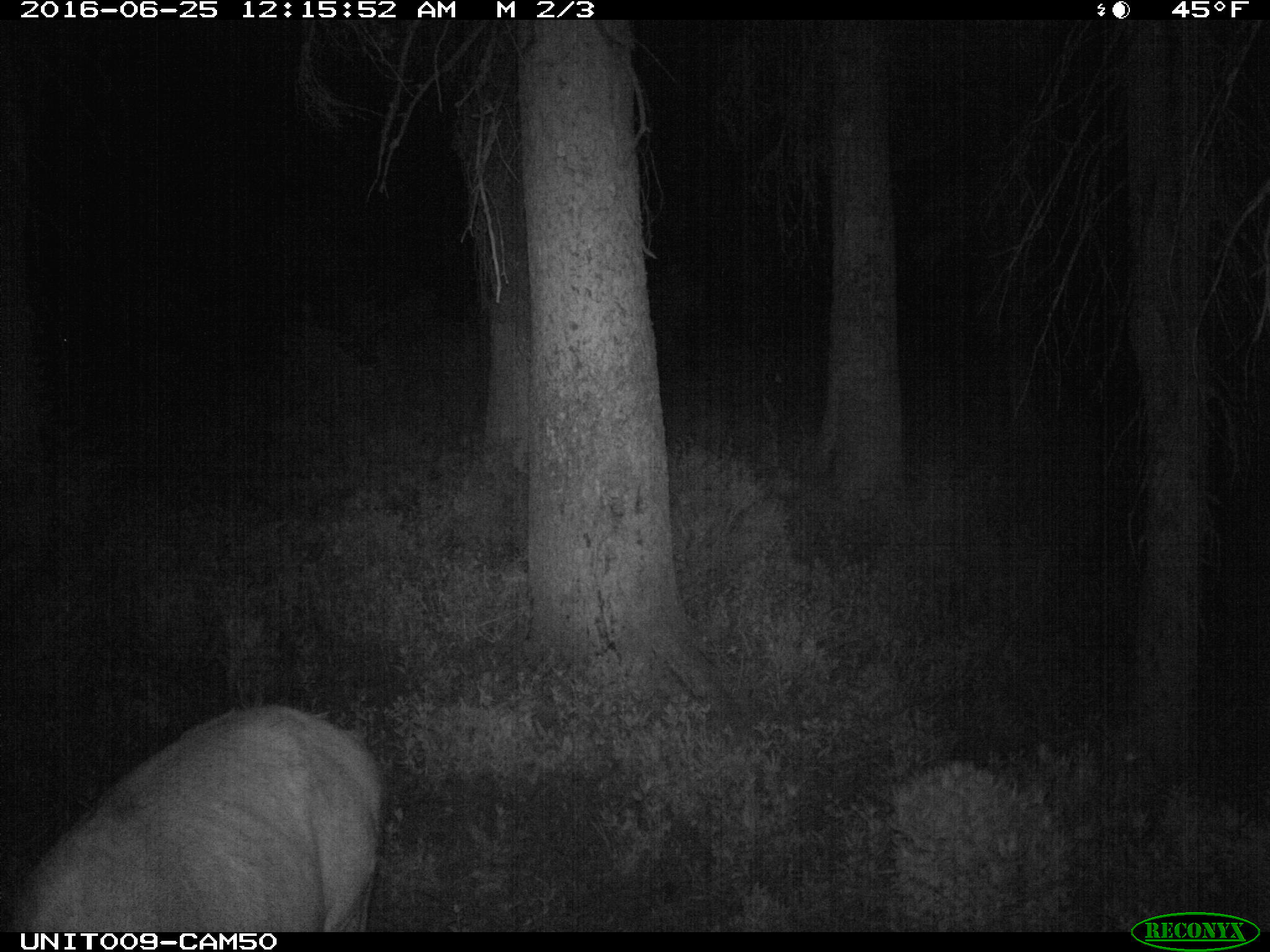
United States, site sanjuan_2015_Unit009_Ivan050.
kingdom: Animalia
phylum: Chordata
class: Mammalia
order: Artiodactyla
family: Cervidae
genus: Cervus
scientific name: Cervus elaphus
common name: red deer